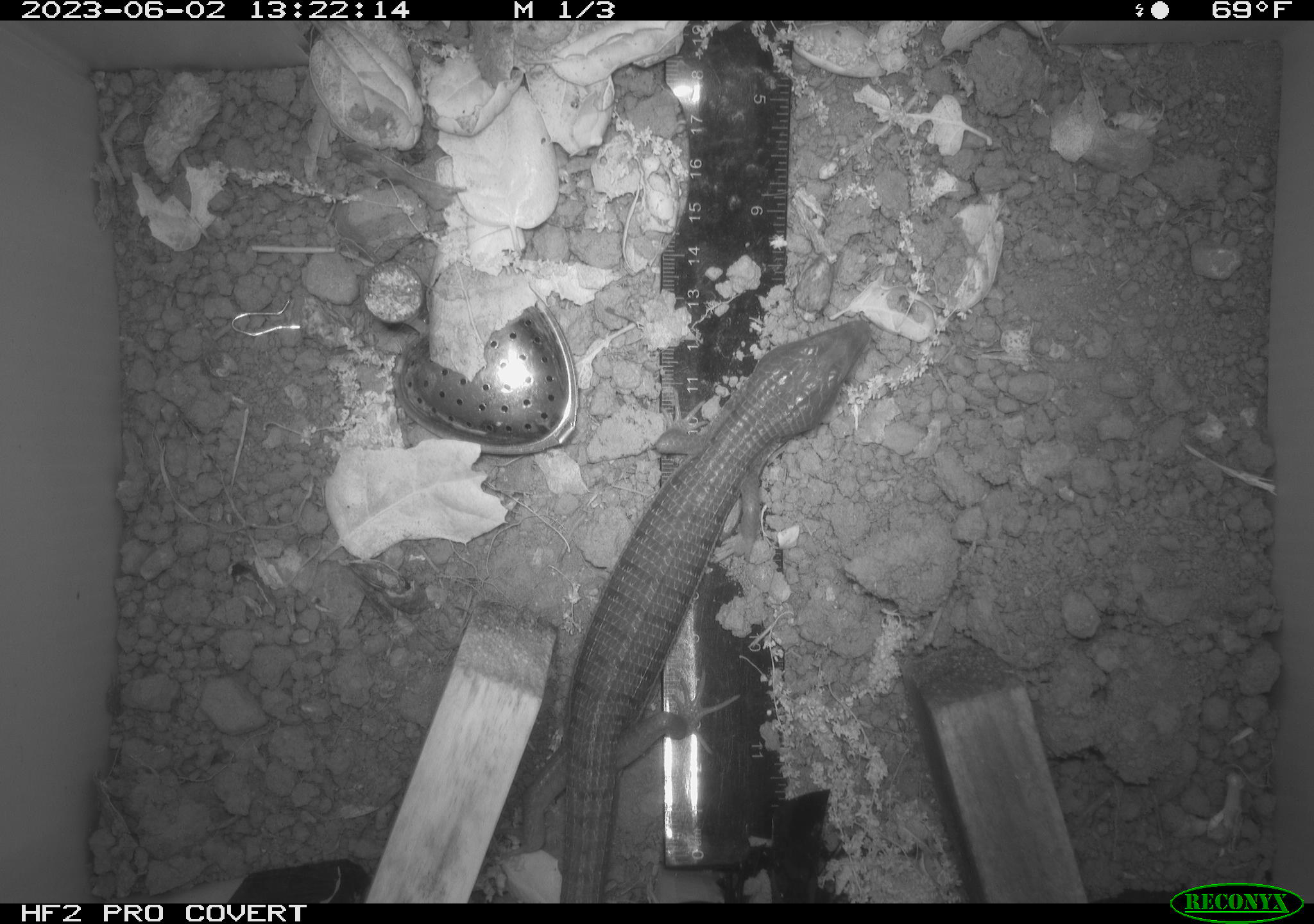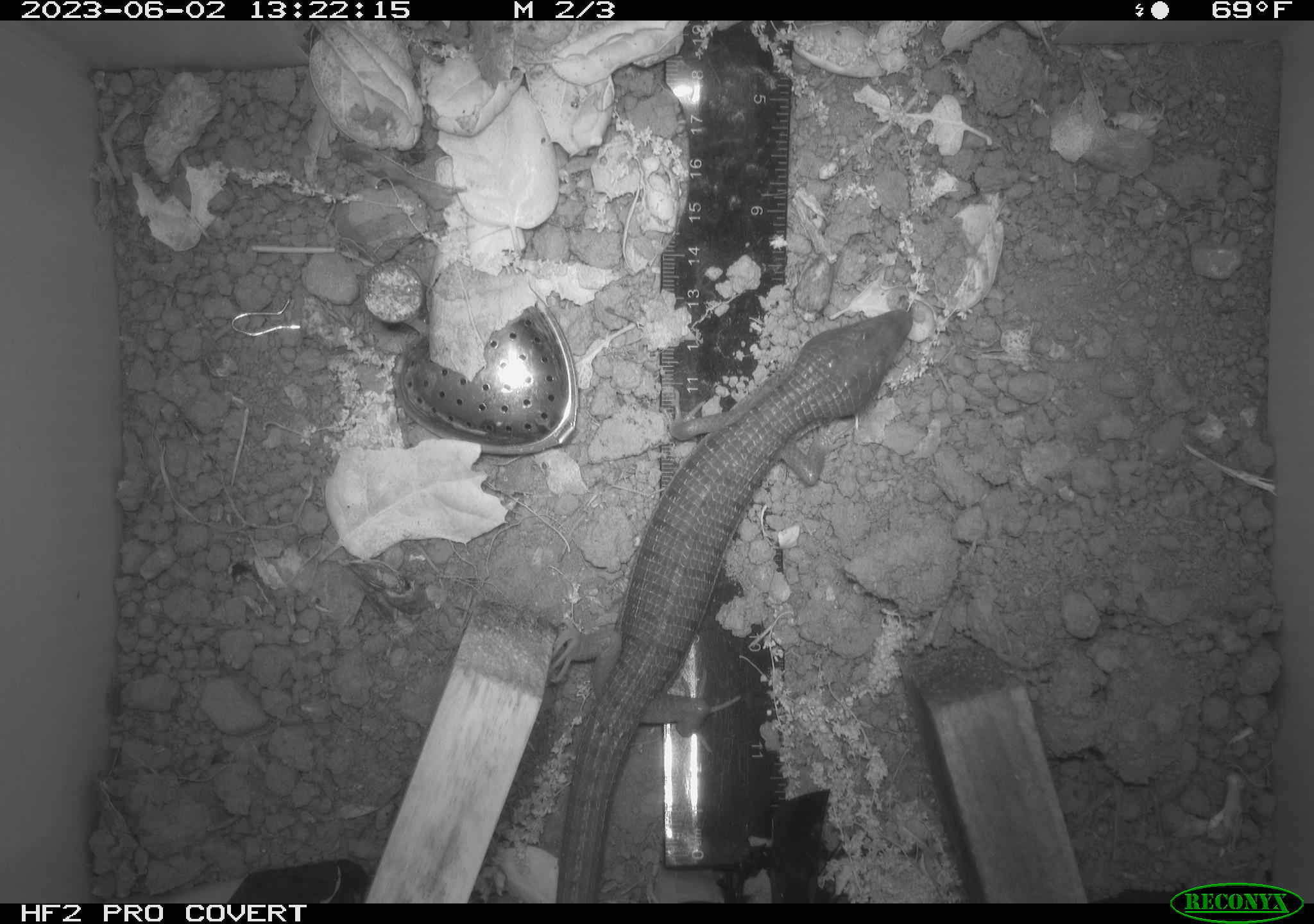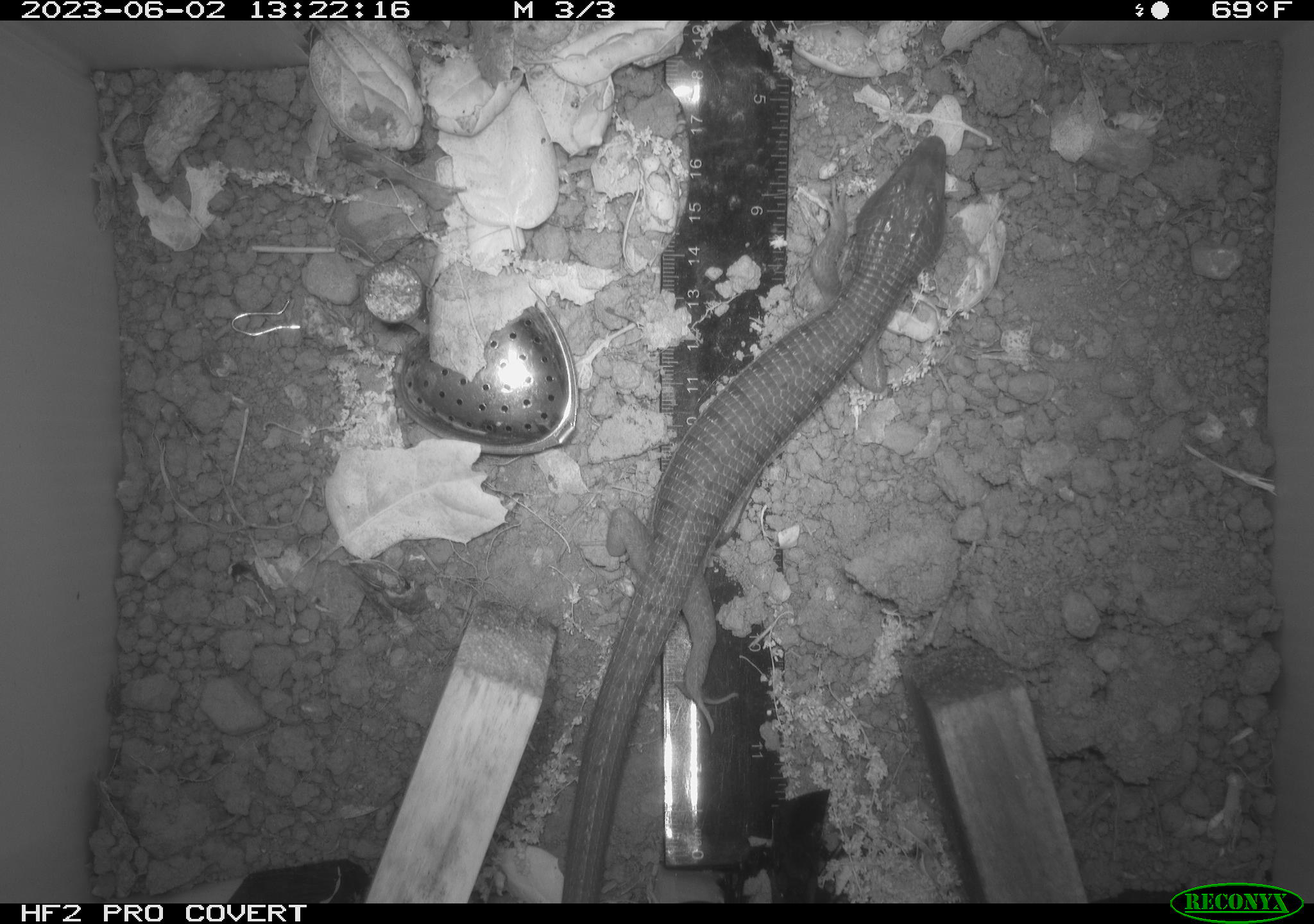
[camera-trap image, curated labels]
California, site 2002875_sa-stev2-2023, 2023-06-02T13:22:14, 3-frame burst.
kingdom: Animalia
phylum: Chordata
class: Reptilia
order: Squamata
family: Anguidae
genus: Elgaria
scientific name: Elgaria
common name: alligator lizards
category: elgaria species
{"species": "elgaria species (alligator lizards) (Elgaria)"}